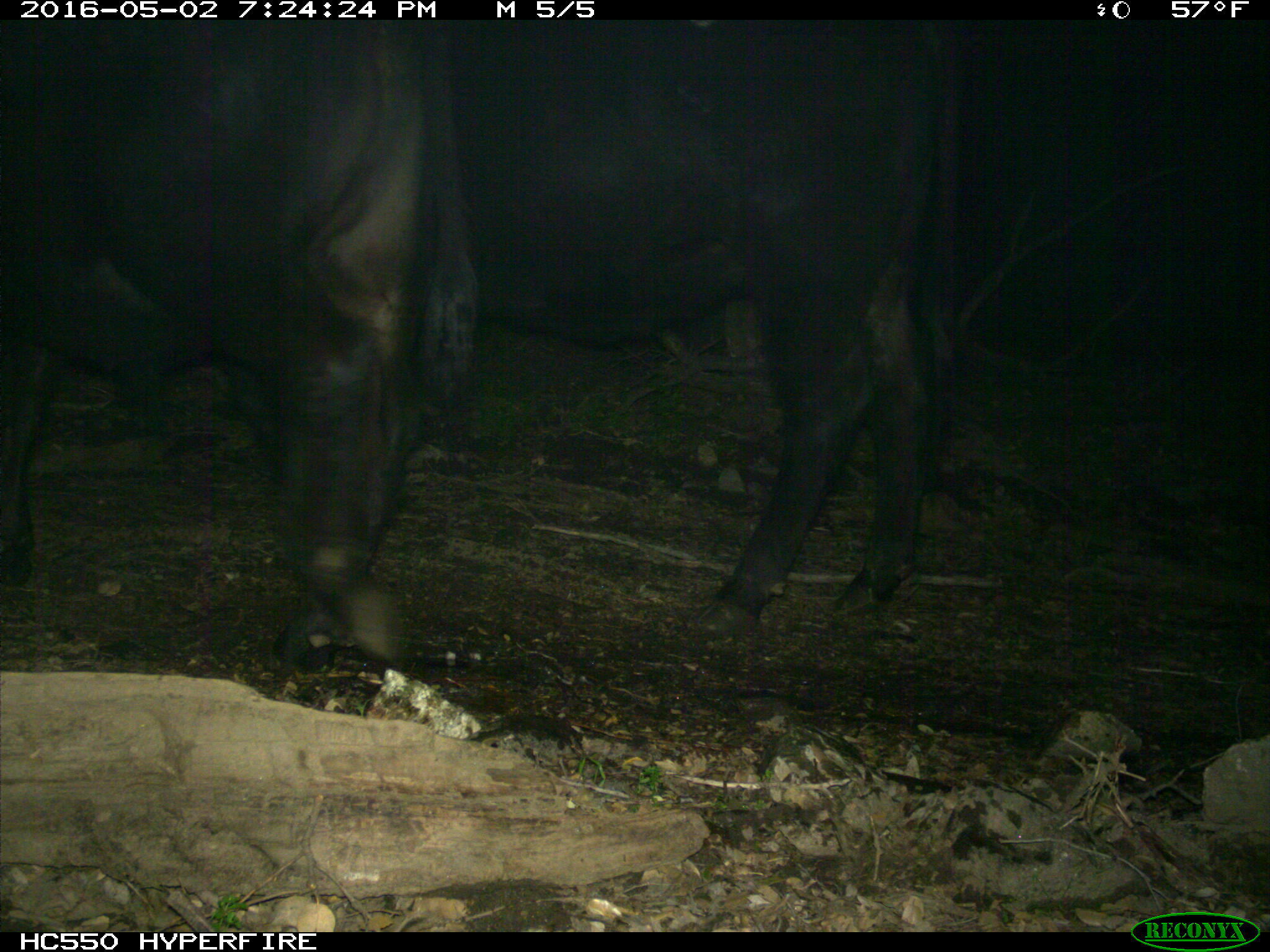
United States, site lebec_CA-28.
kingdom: Animalia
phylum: Chordata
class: Mammalia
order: Artiodactyla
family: Bovidae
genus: Bos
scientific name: Bos taurus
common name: domestic cow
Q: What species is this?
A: Bos taurus (domestic cow).